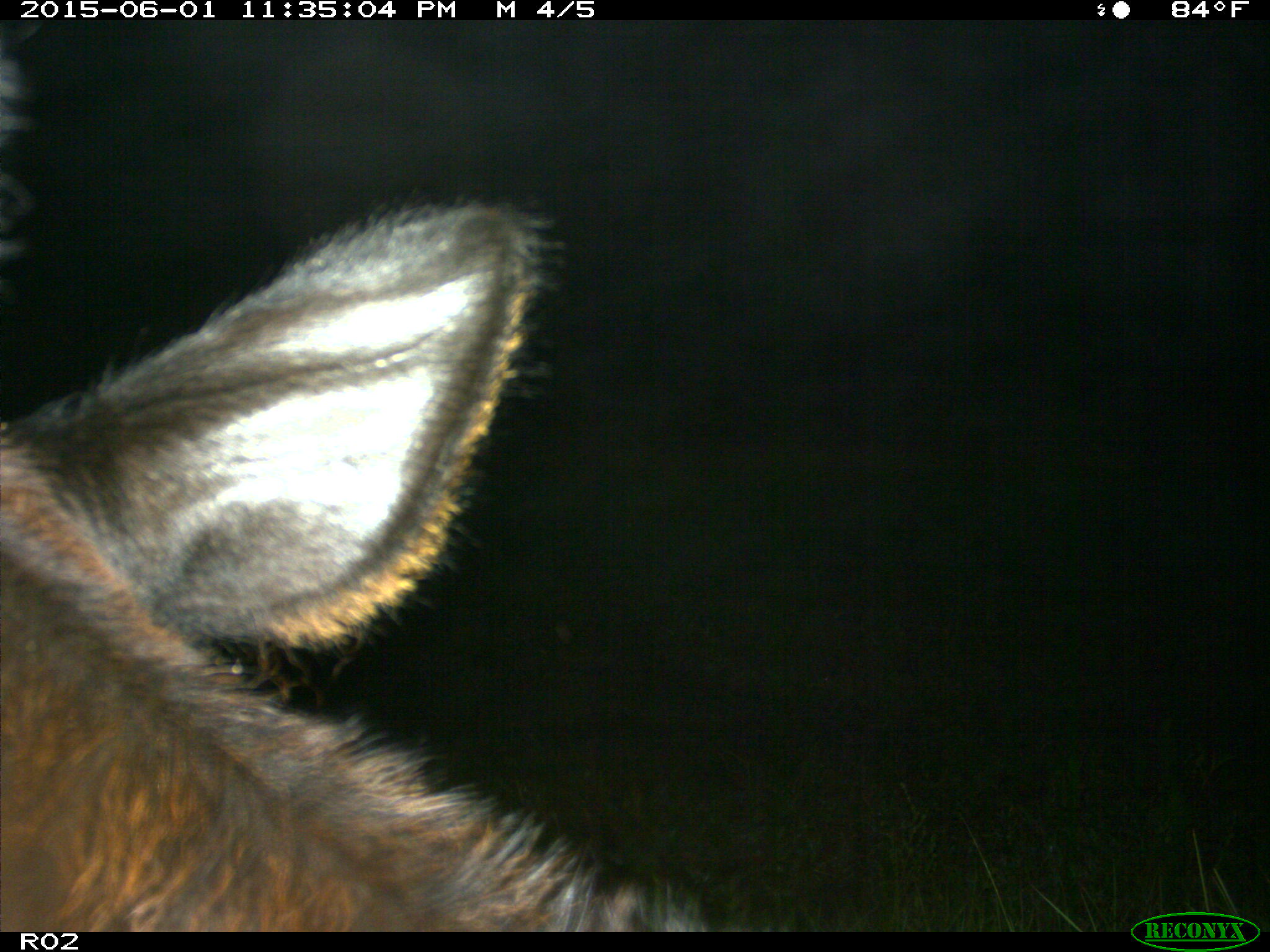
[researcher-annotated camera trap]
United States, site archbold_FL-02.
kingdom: Animalia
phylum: Chordata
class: Mammalia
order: Artiodactyla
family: Bovidae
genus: Bos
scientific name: Bos taurus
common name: domestic cow